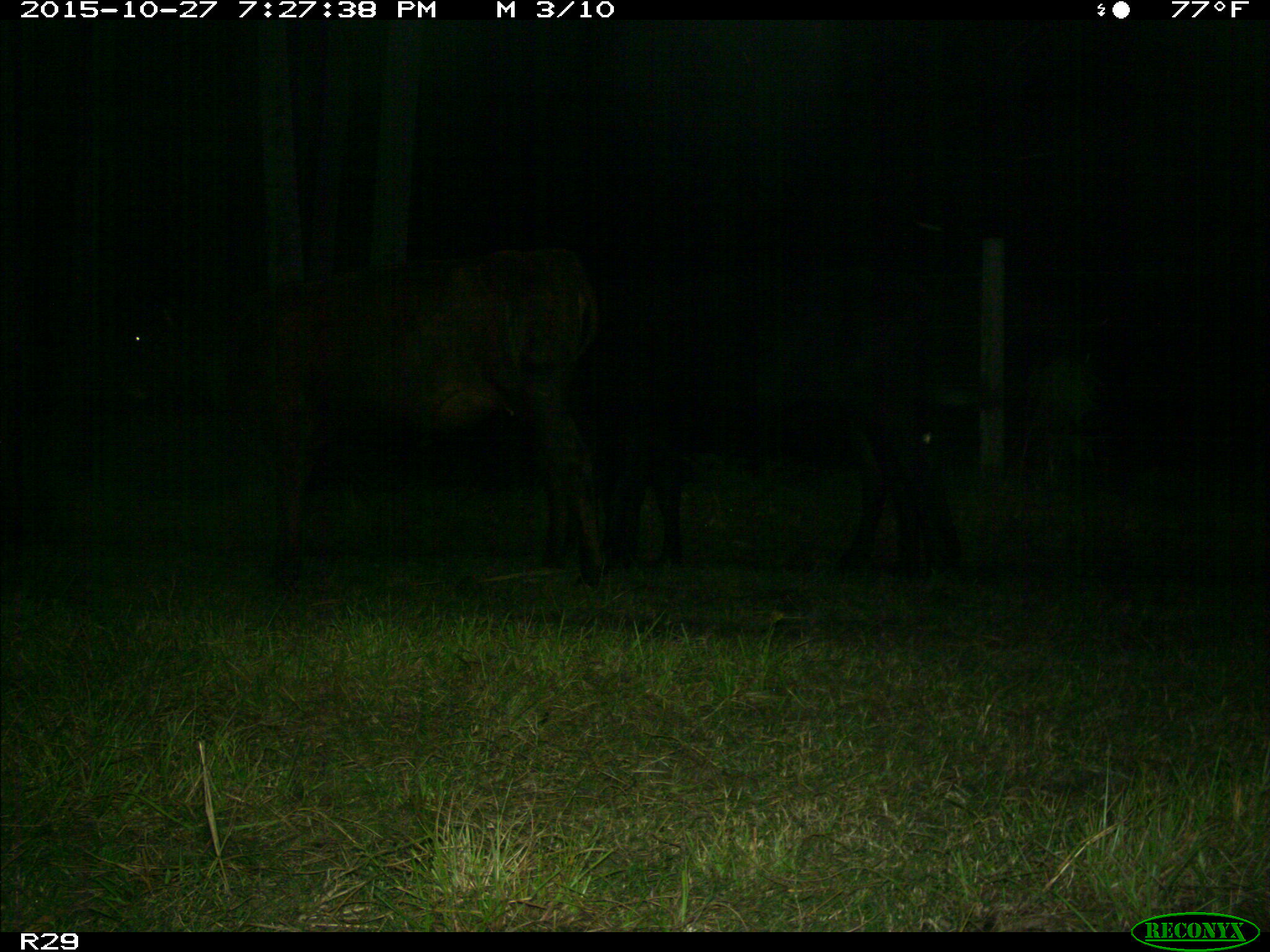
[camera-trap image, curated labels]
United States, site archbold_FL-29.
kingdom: Animalia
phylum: Chordata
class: Mammalia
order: Artiodactyla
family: Bovidae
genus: Bos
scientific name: Bos taurus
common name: domestic cow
Bos taurus (domestic cow).